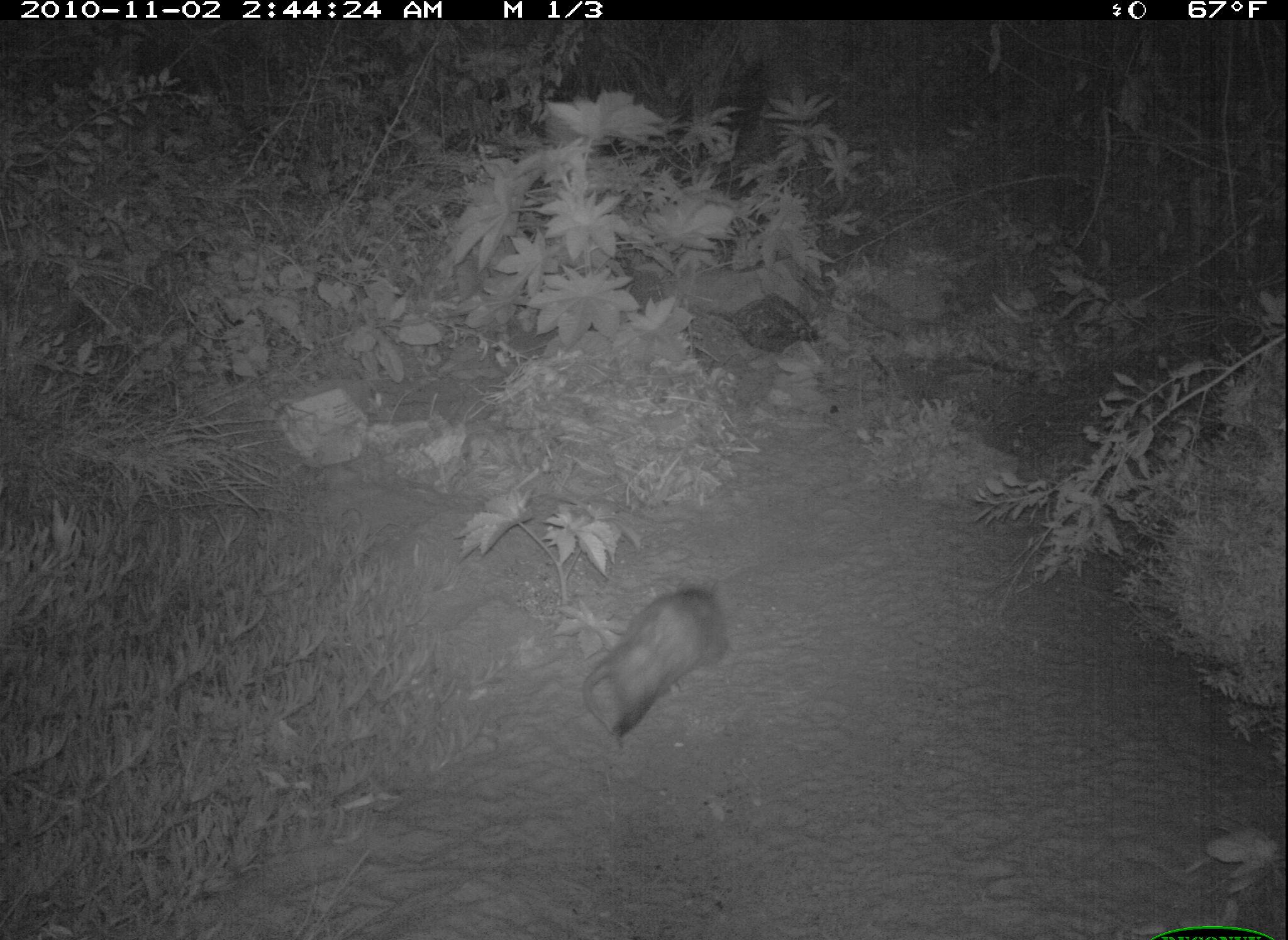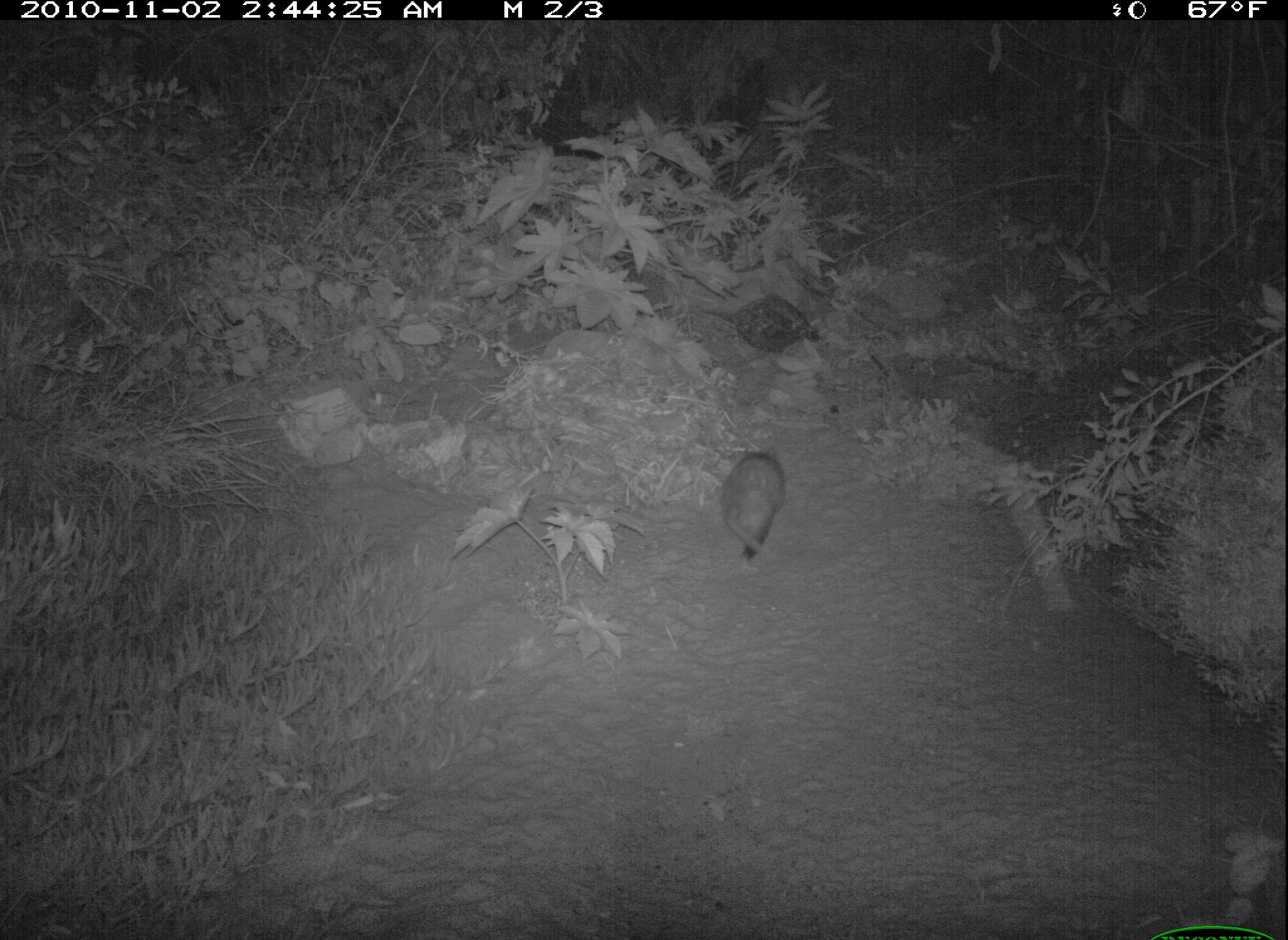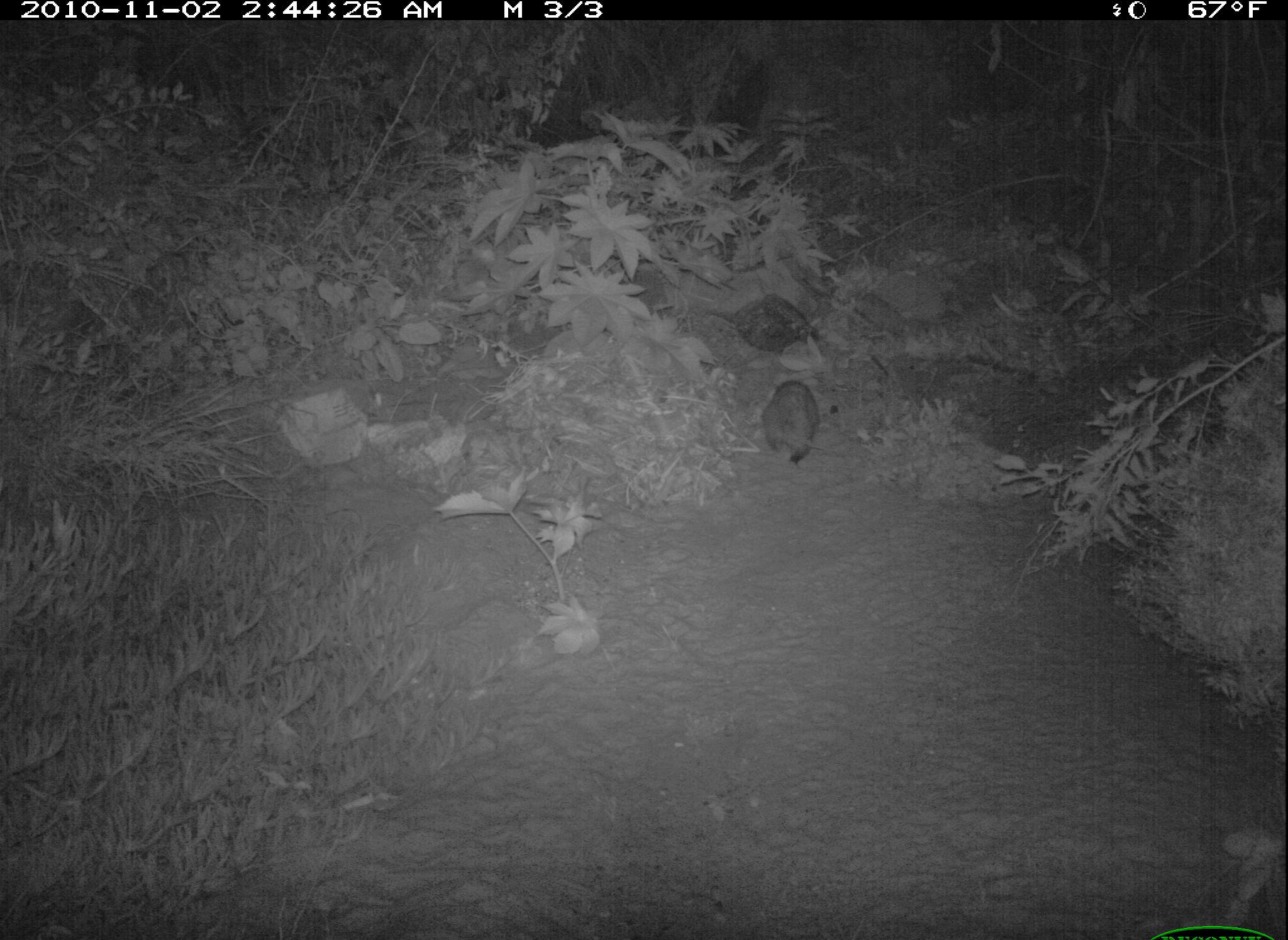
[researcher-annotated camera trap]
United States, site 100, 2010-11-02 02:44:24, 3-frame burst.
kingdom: Animalia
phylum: Chordata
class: Mammalia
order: Didelphimorphia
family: Didelphidae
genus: Didelphis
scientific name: Didelphis virginiana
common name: virginia opossum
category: opossum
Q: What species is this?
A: Opossum (virginia opossum) (Didelphis virginiana).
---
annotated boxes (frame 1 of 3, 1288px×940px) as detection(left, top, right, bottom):
opossum: detection(557, 570, 752, 755)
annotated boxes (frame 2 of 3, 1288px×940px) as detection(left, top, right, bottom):
opossum: detection(701, 409, 813, 582)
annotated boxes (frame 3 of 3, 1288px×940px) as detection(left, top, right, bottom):
opossum: detection(755, 366, 840, 477)